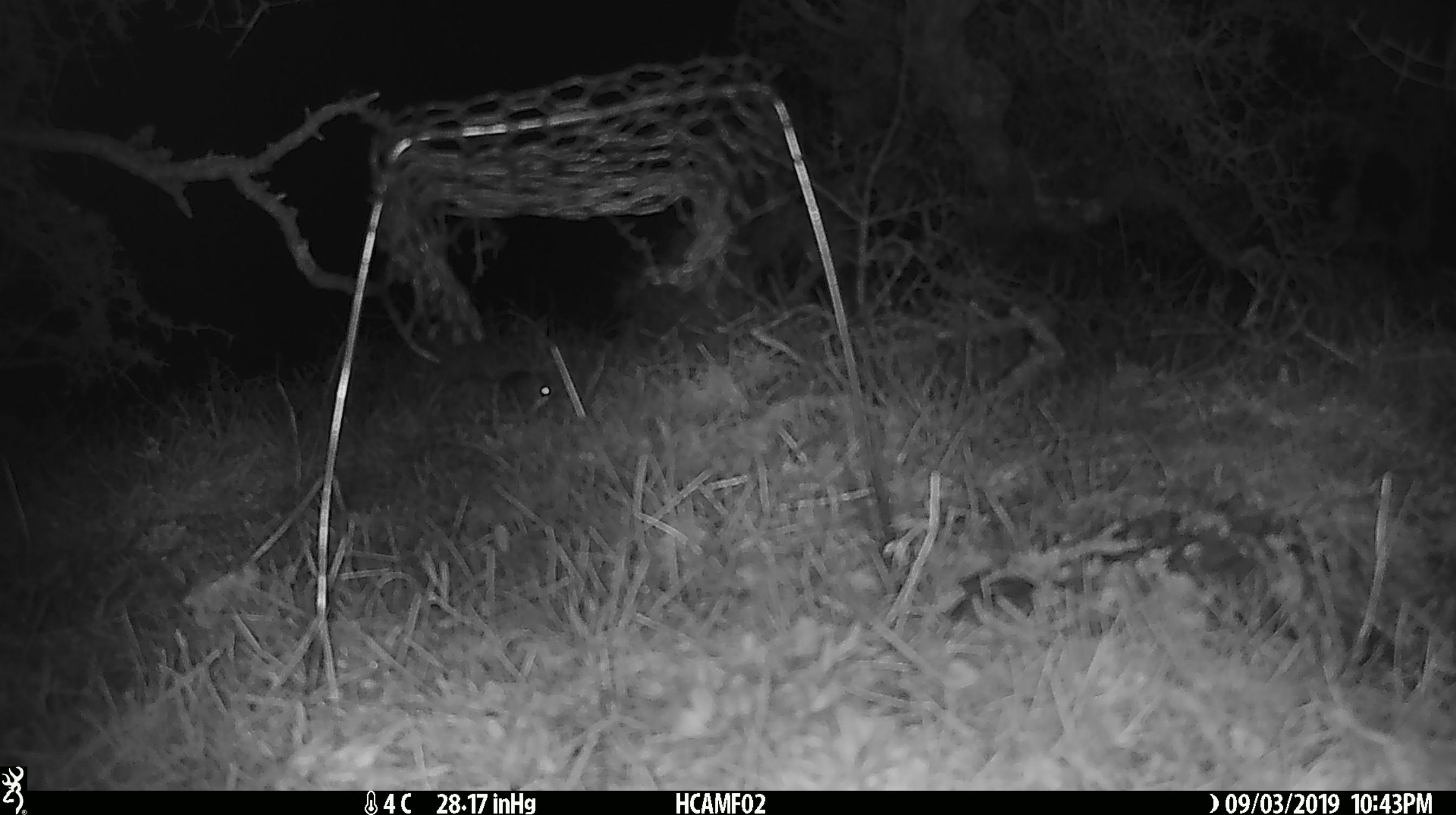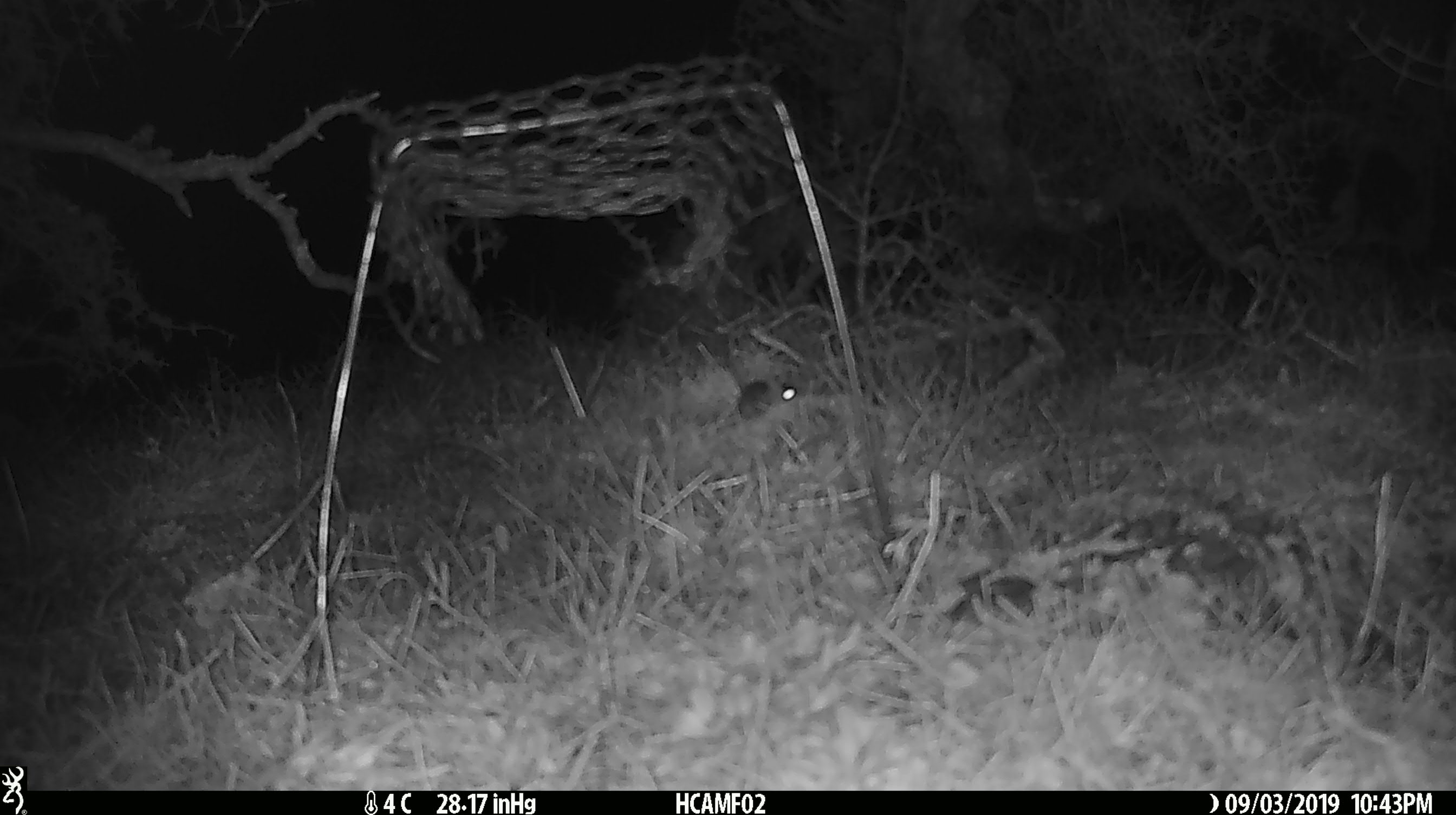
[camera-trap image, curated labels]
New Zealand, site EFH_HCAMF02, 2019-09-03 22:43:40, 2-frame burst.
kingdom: Animalia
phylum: Chordata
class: Mammalia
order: Rodentia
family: Muridae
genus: Mus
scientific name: Mus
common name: mouse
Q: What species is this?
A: Mouse (Mus).